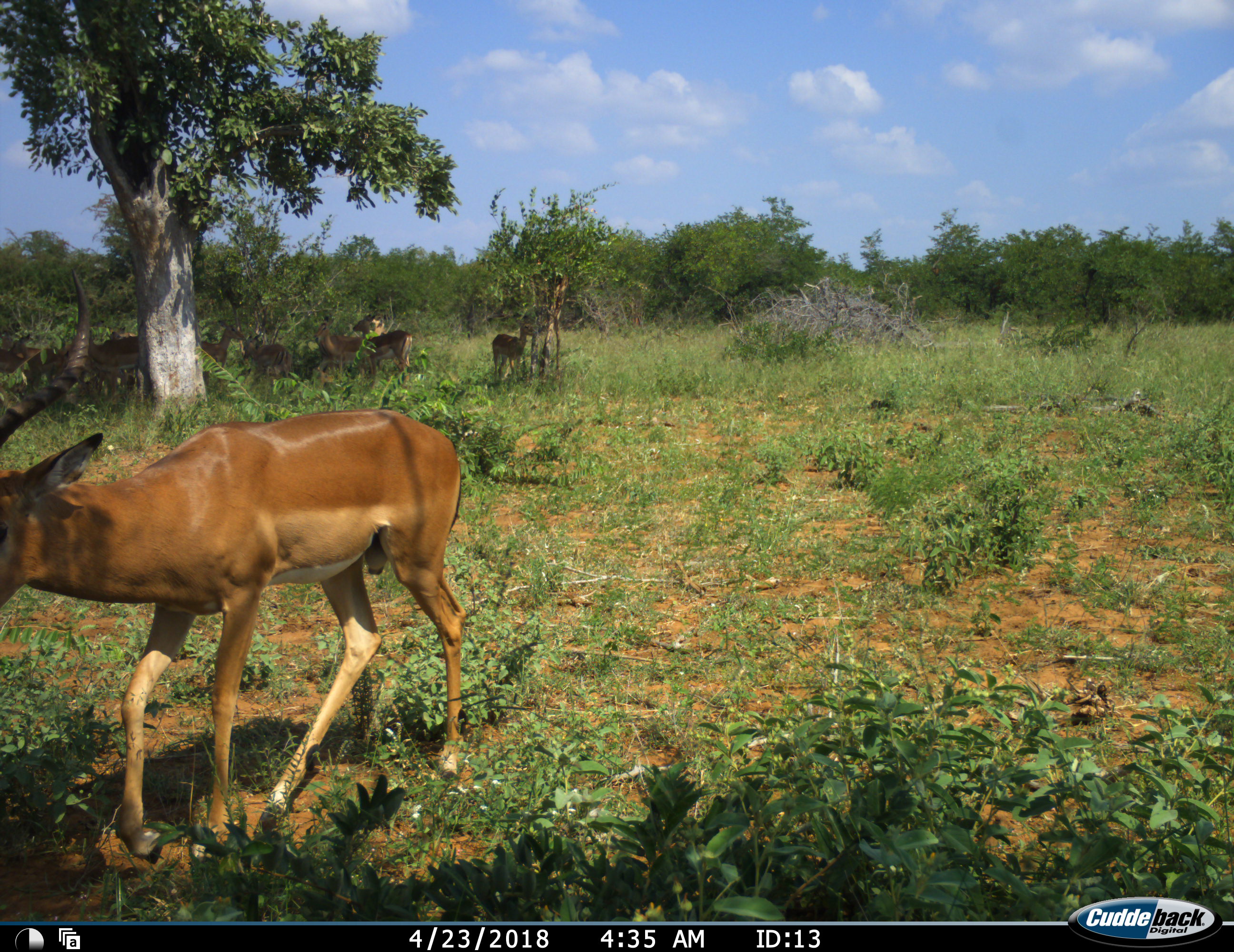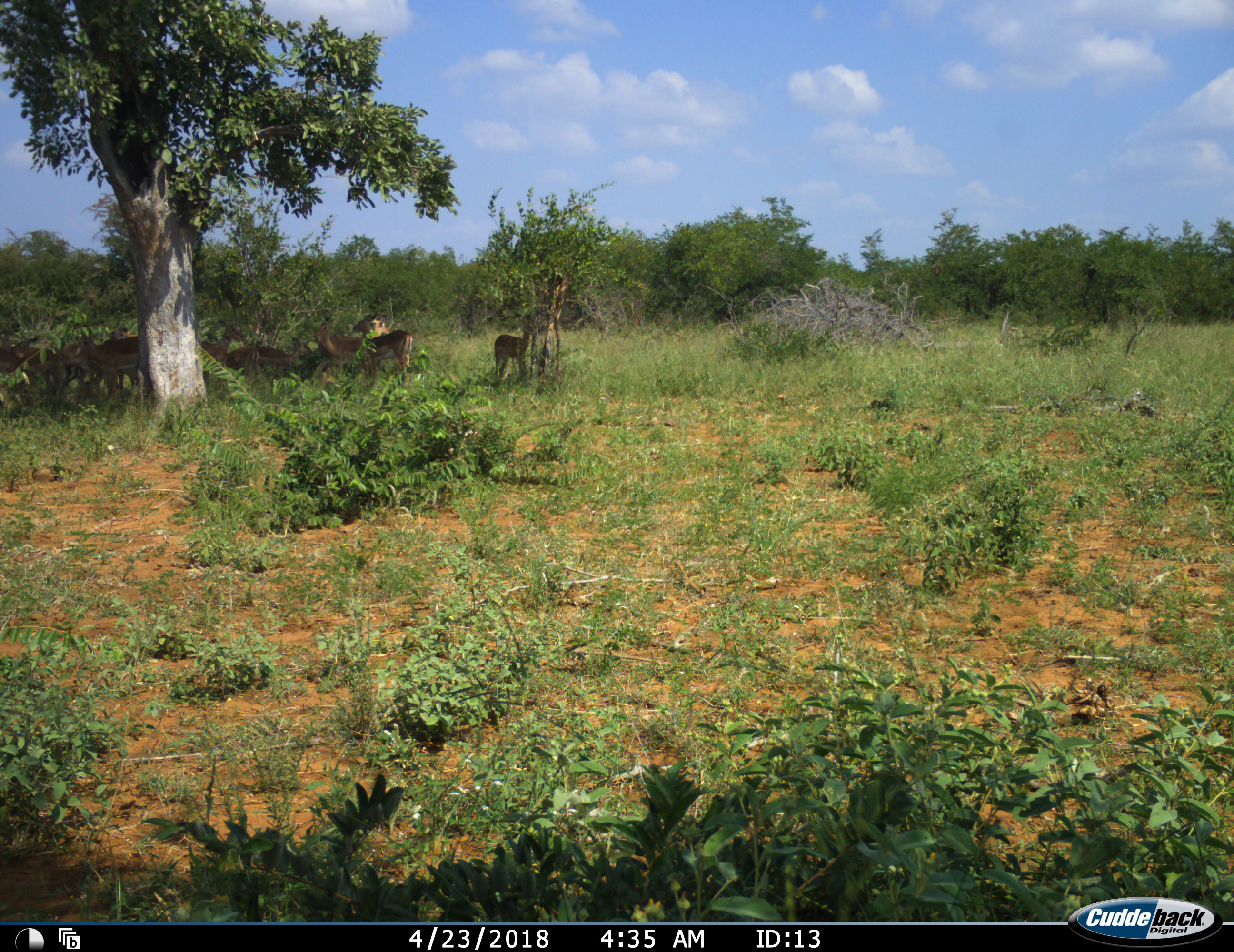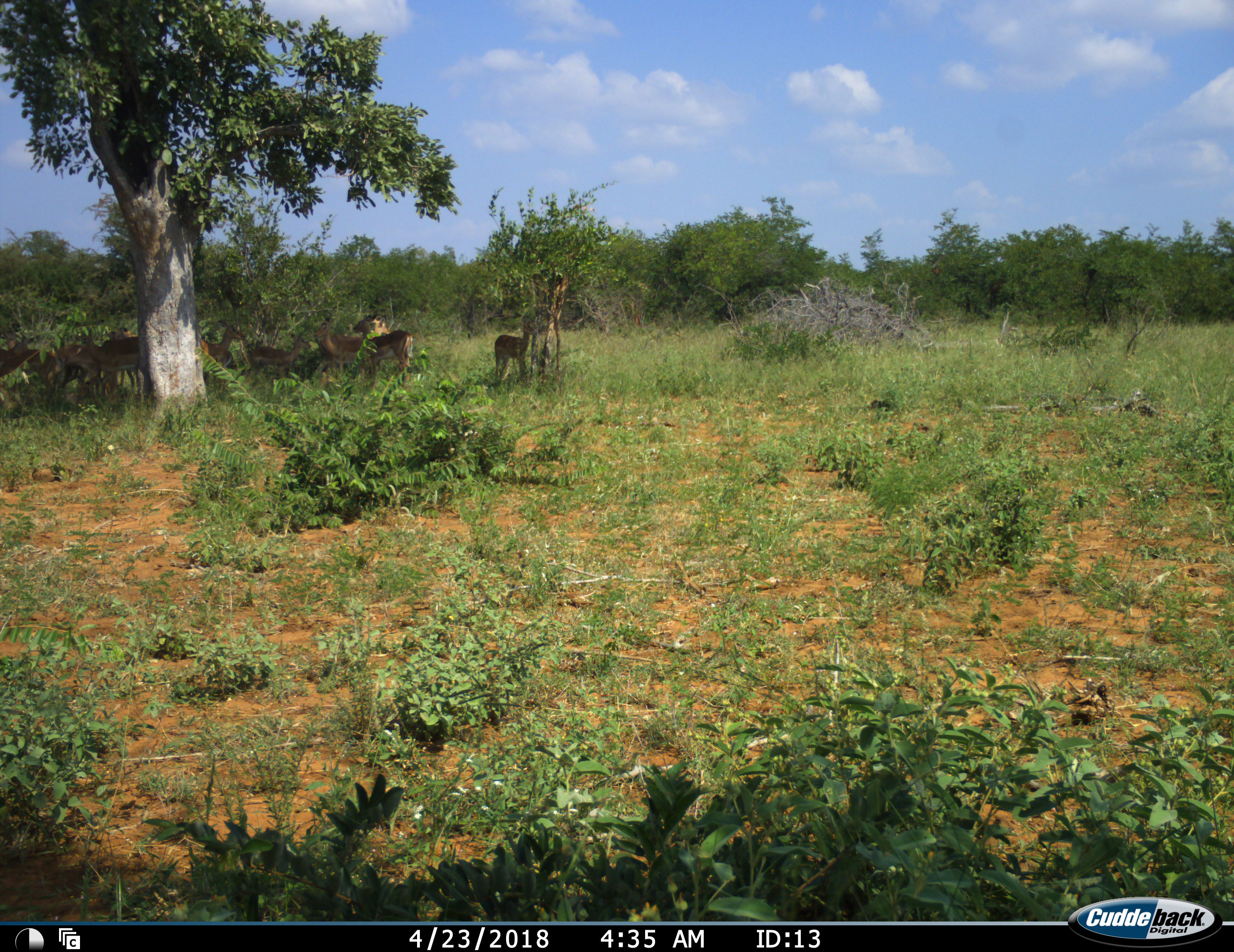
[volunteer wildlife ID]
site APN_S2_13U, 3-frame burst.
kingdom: Animalia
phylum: Chordata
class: Mammalia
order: Artiodactyla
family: Bovidae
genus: Aepyceros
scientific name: Aepyceros melampus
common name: impala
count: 11-50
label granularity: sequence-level